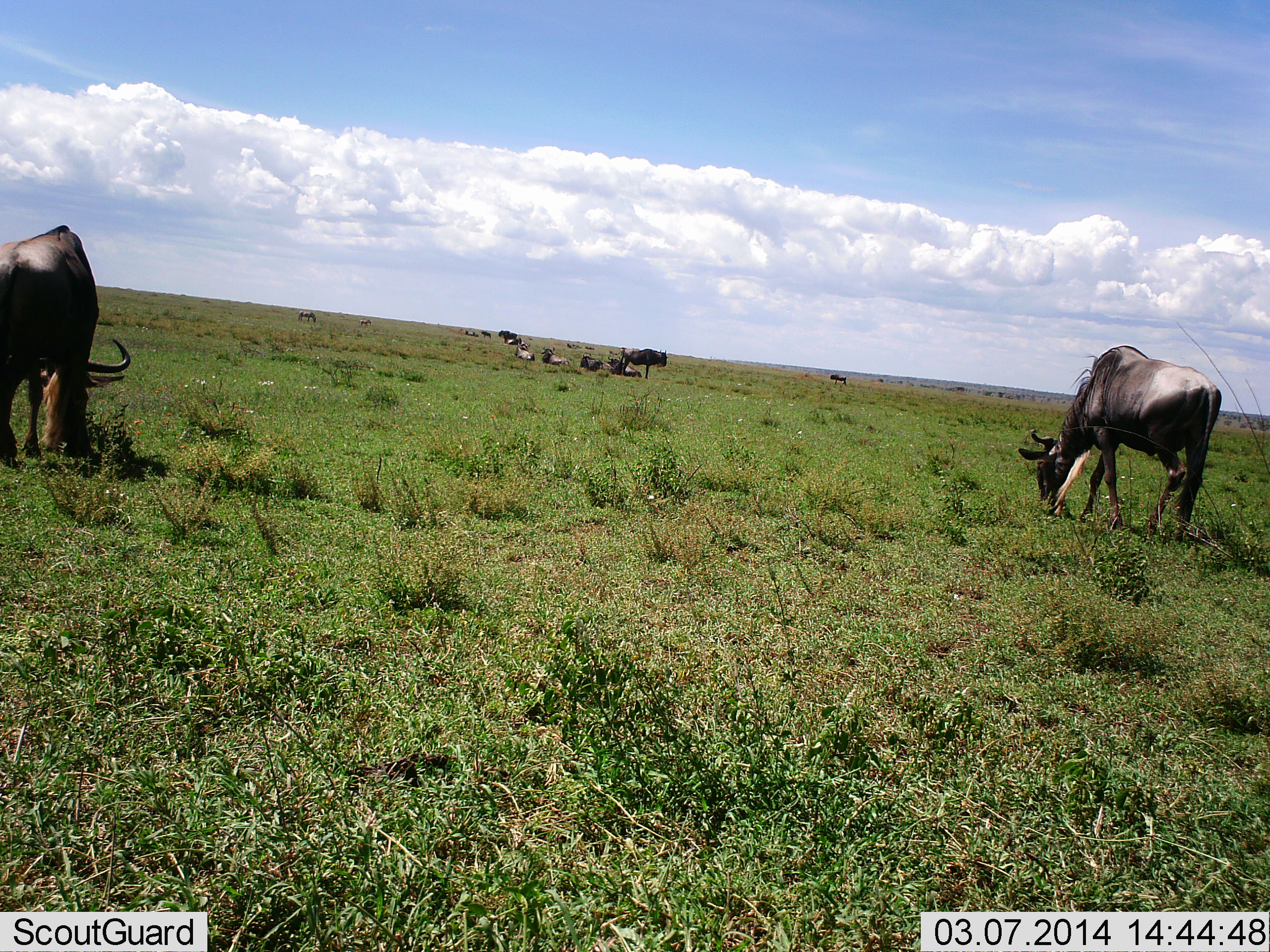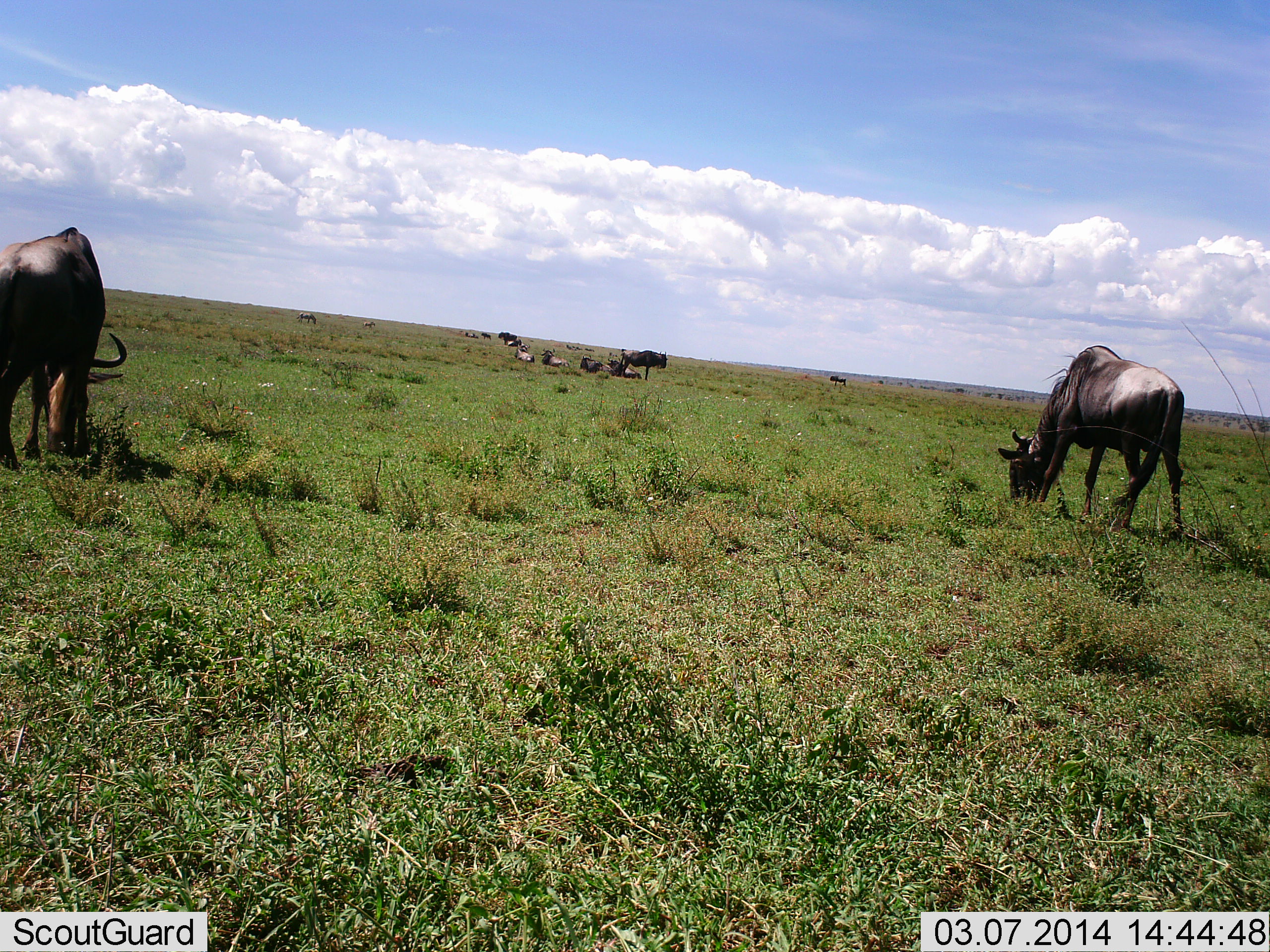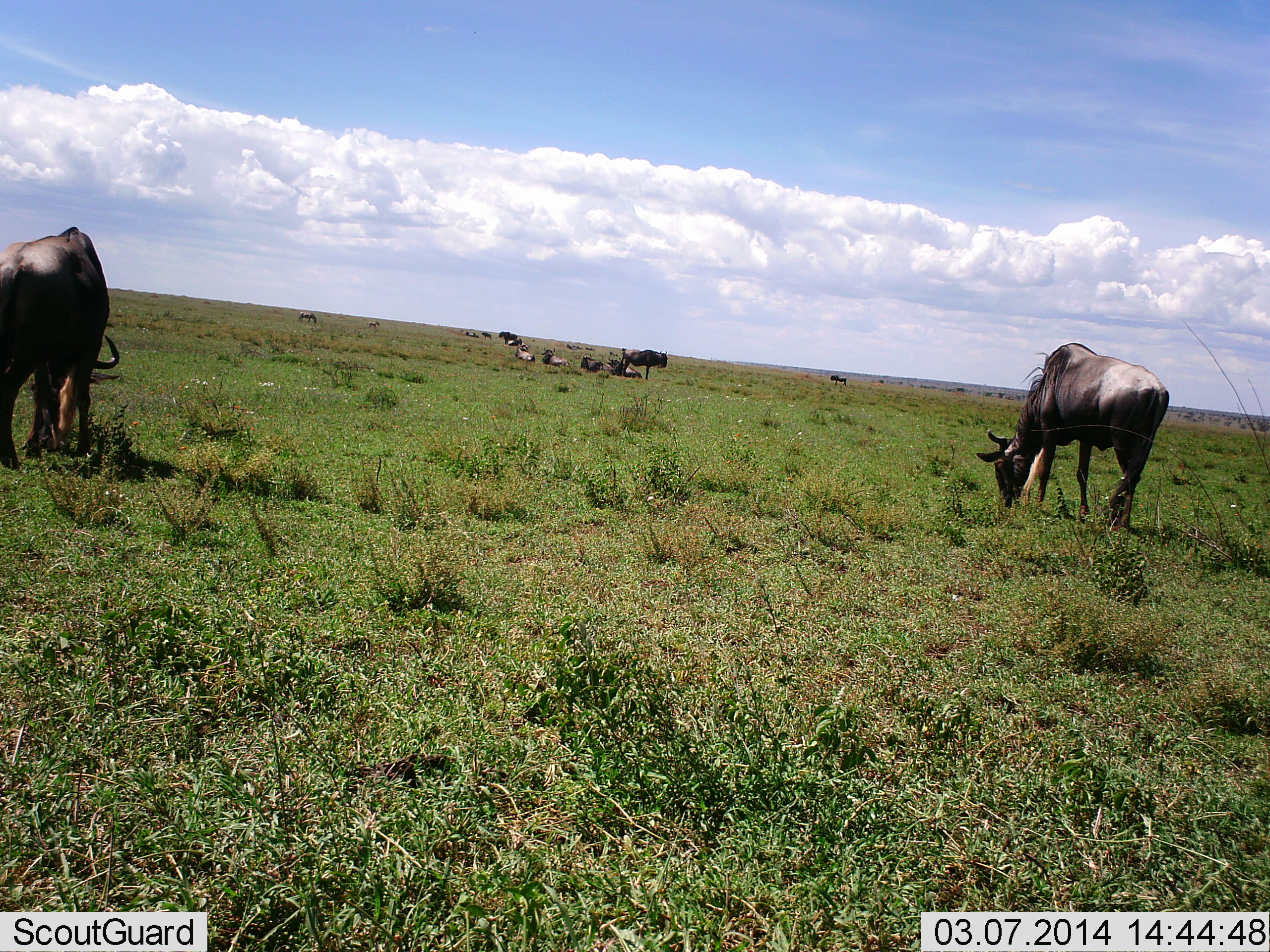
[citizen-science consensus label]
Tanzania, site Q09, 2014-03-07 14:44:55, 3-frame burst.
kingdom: Animalia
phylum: Chordata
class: Mammalia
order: Artiodactyla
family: Bovidae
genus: Connochaetes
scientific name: Connochaetes taurinus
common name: blue wildebeest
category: wildebeest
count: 10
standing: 50%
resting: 40%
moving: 20%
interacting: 0%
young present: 0%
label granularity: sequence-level